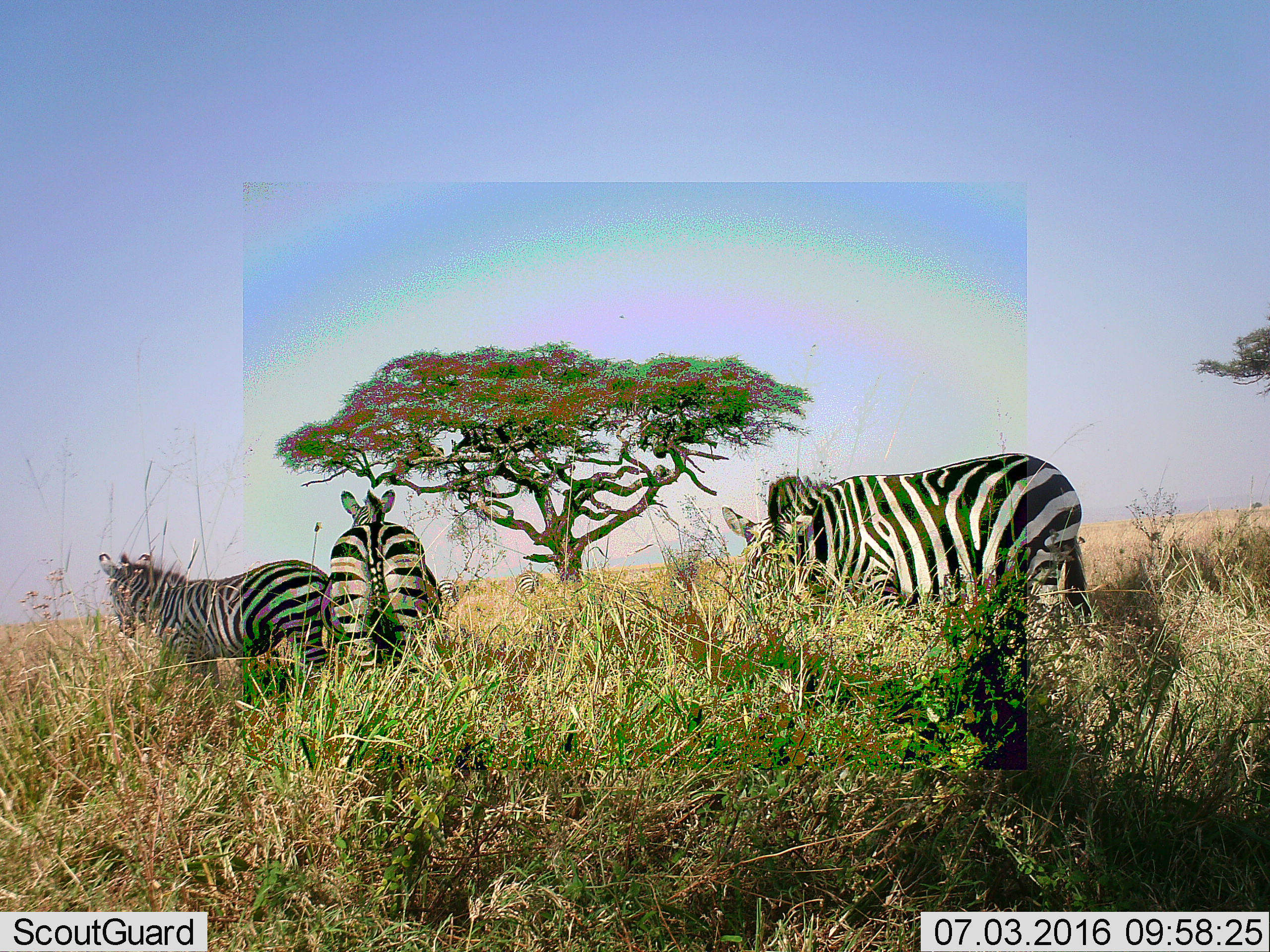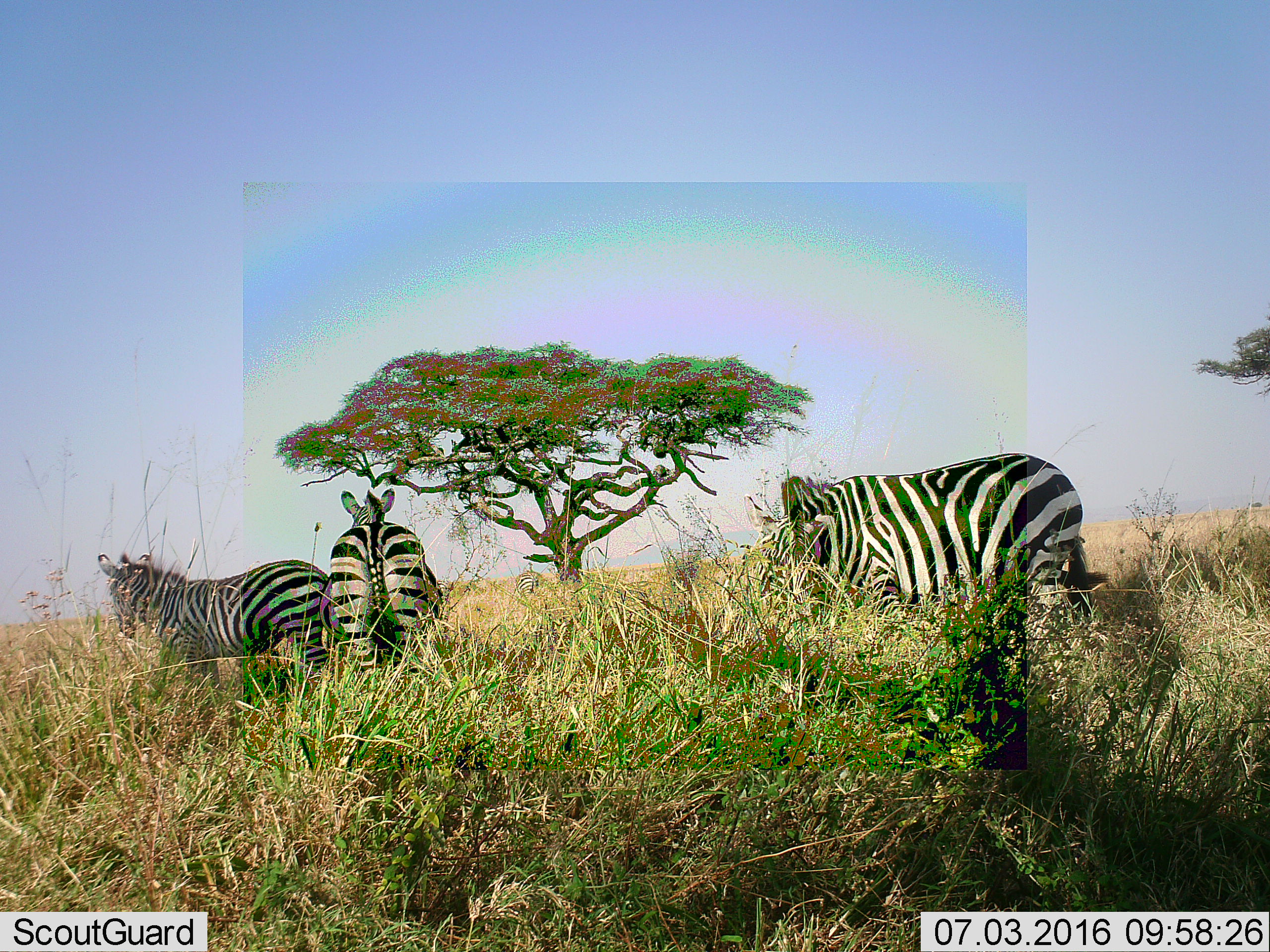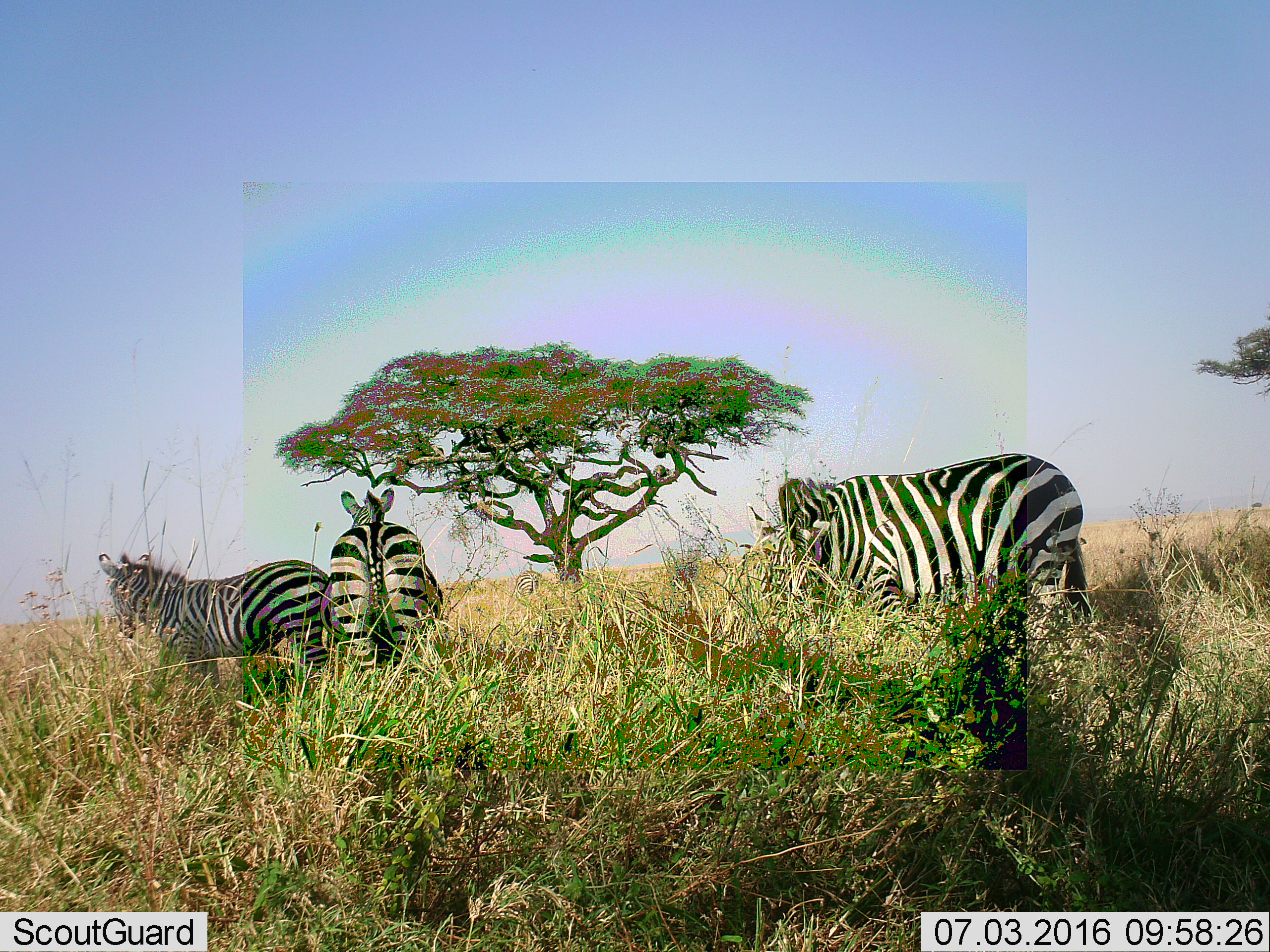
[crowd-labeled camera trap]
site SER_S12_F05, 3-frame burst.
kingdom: Animalia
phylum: Chordata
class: Mammalia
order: Perissodactyla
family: Equidae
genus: Equus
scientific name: Equus quagga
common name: plains zebra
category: zebraplains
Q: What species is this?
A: Zebraplains (plains zebra) (Equus quagga).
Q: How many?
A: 5.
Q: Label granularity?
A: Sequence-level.